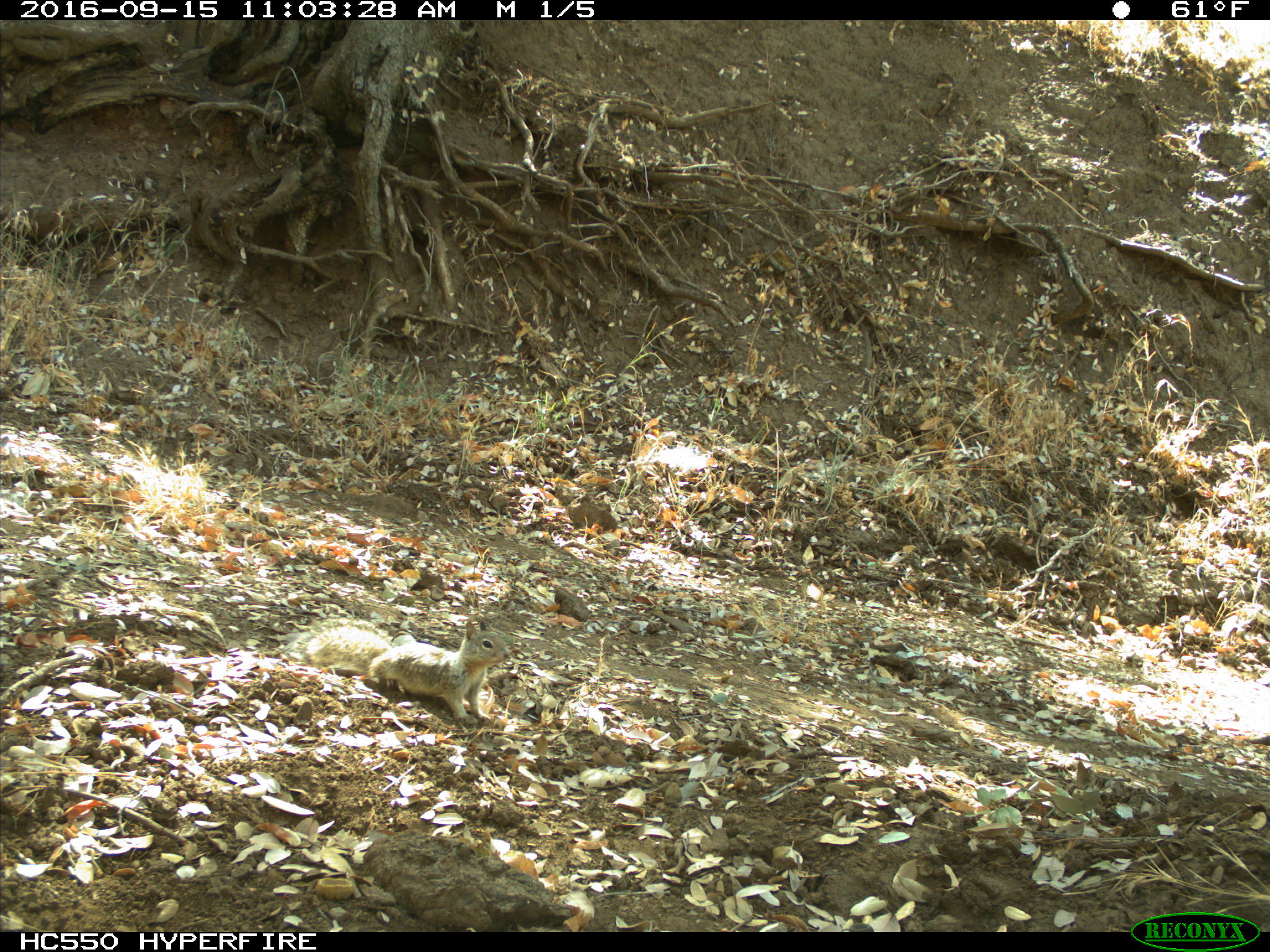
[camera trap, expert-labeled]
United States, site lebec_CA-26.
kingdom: Animalia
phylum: Chordata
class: Mammalia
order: Rodentia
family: Sciuridae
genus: Otospermophilus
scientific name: Otospermophilus beecheyi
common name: california ground squirrel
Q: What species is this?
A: Otospermophilus beecheyi (california ground squirrel).